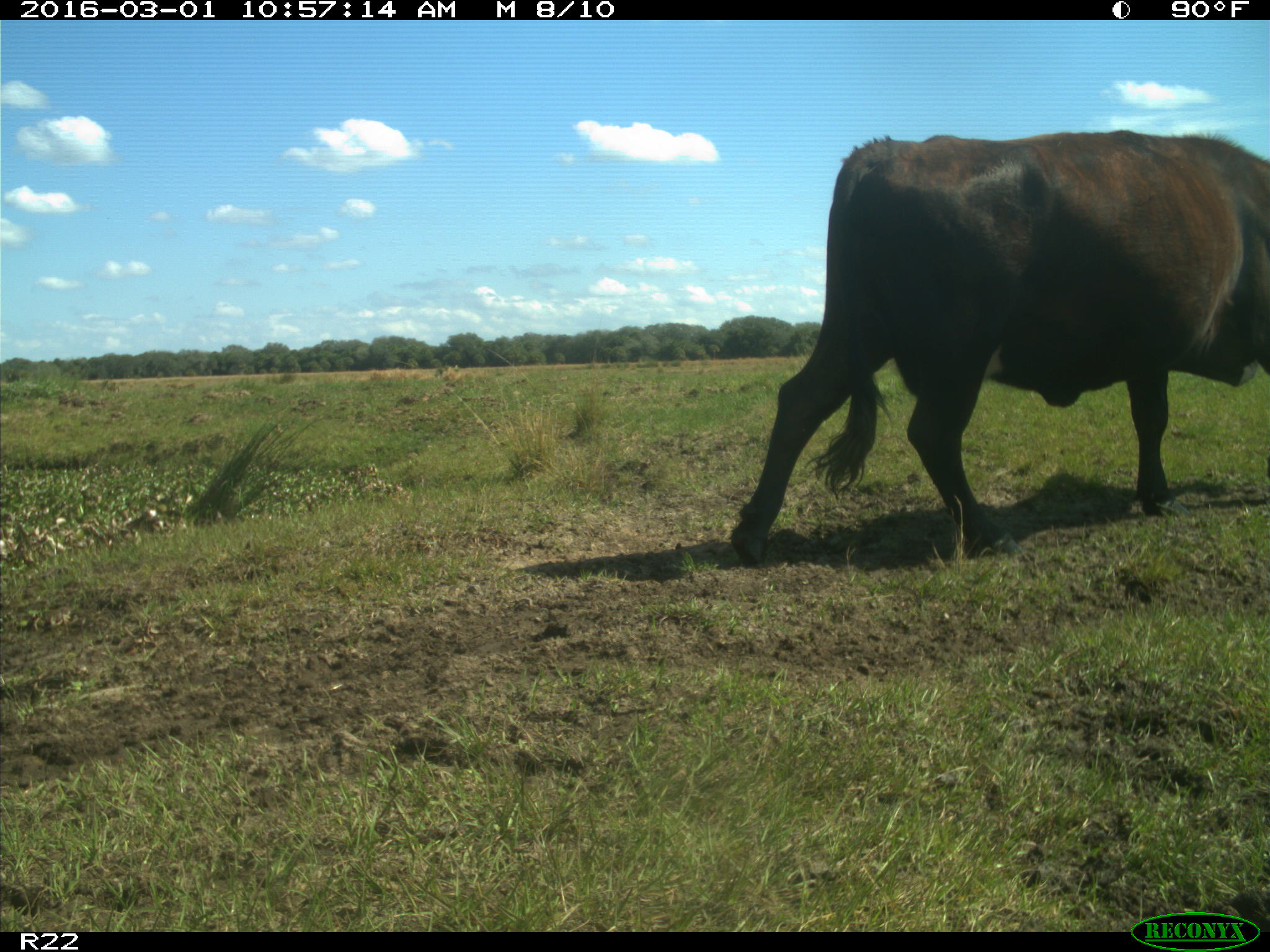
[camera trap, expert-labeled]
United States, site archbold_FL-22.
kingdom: Animalia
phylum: Chordata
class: Mammalia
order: Artiodactyla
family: Bovidae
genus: Bos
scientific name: Bos taurus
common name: domestic cow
Bos taurus (domestic cow).